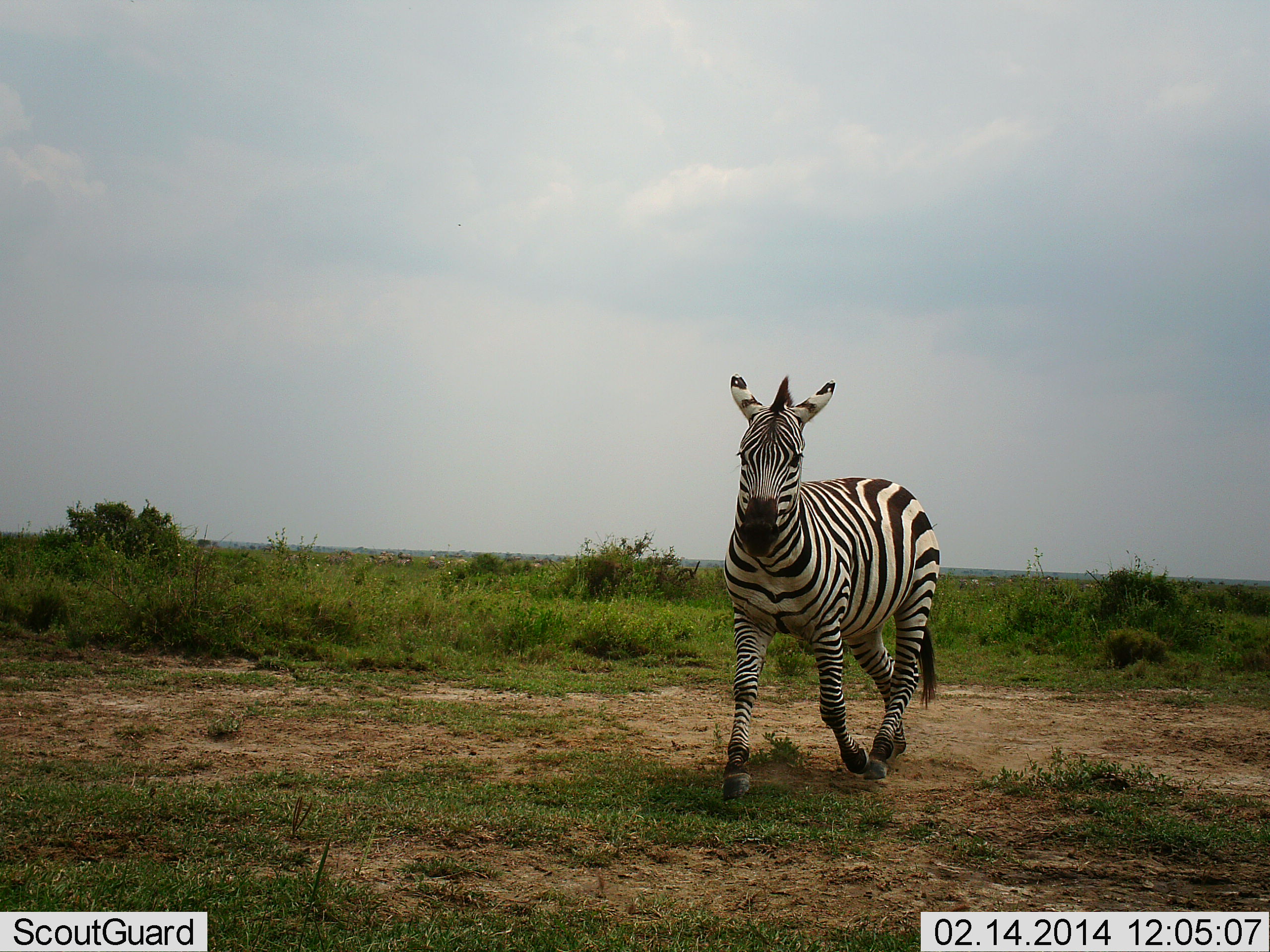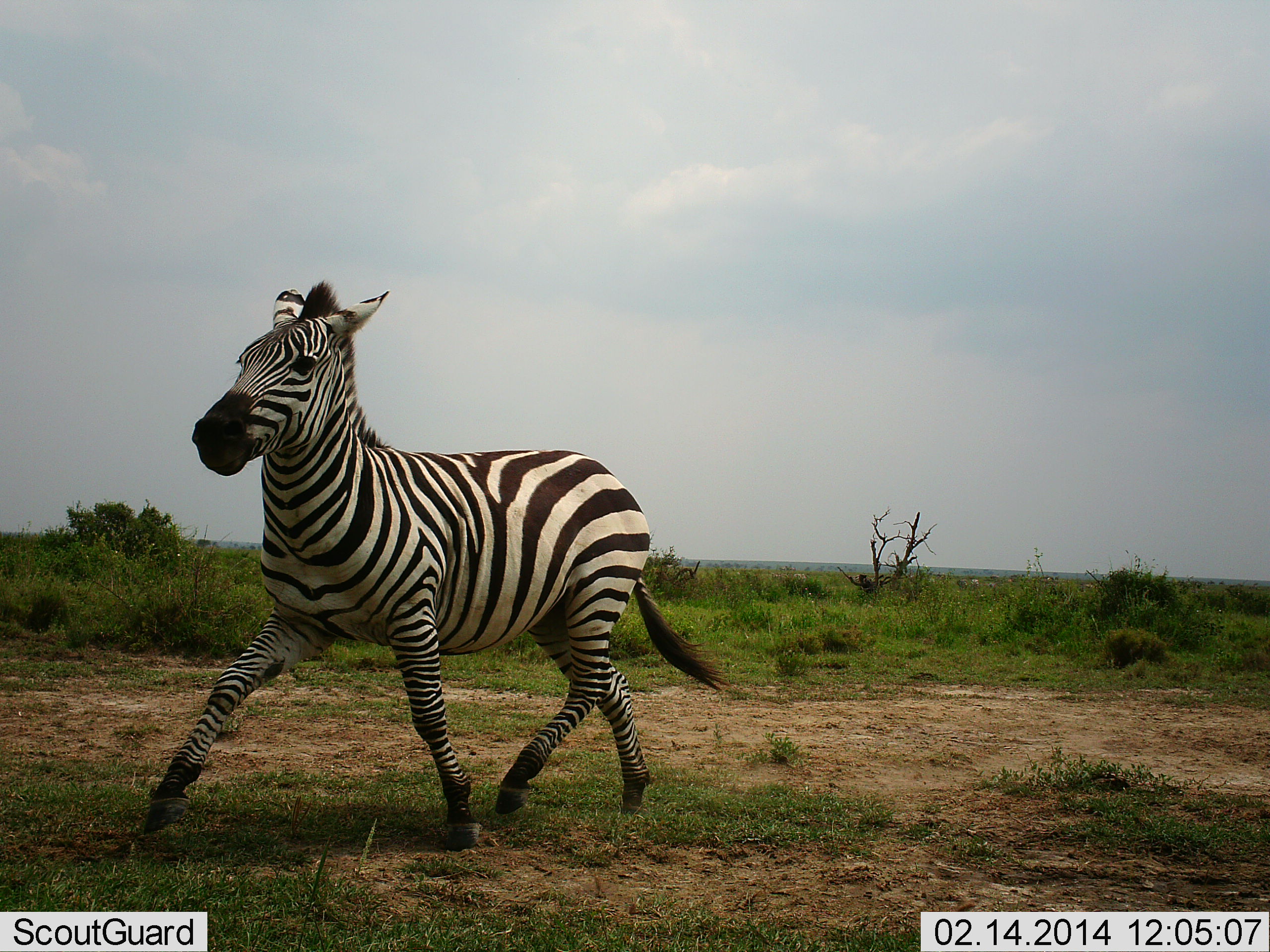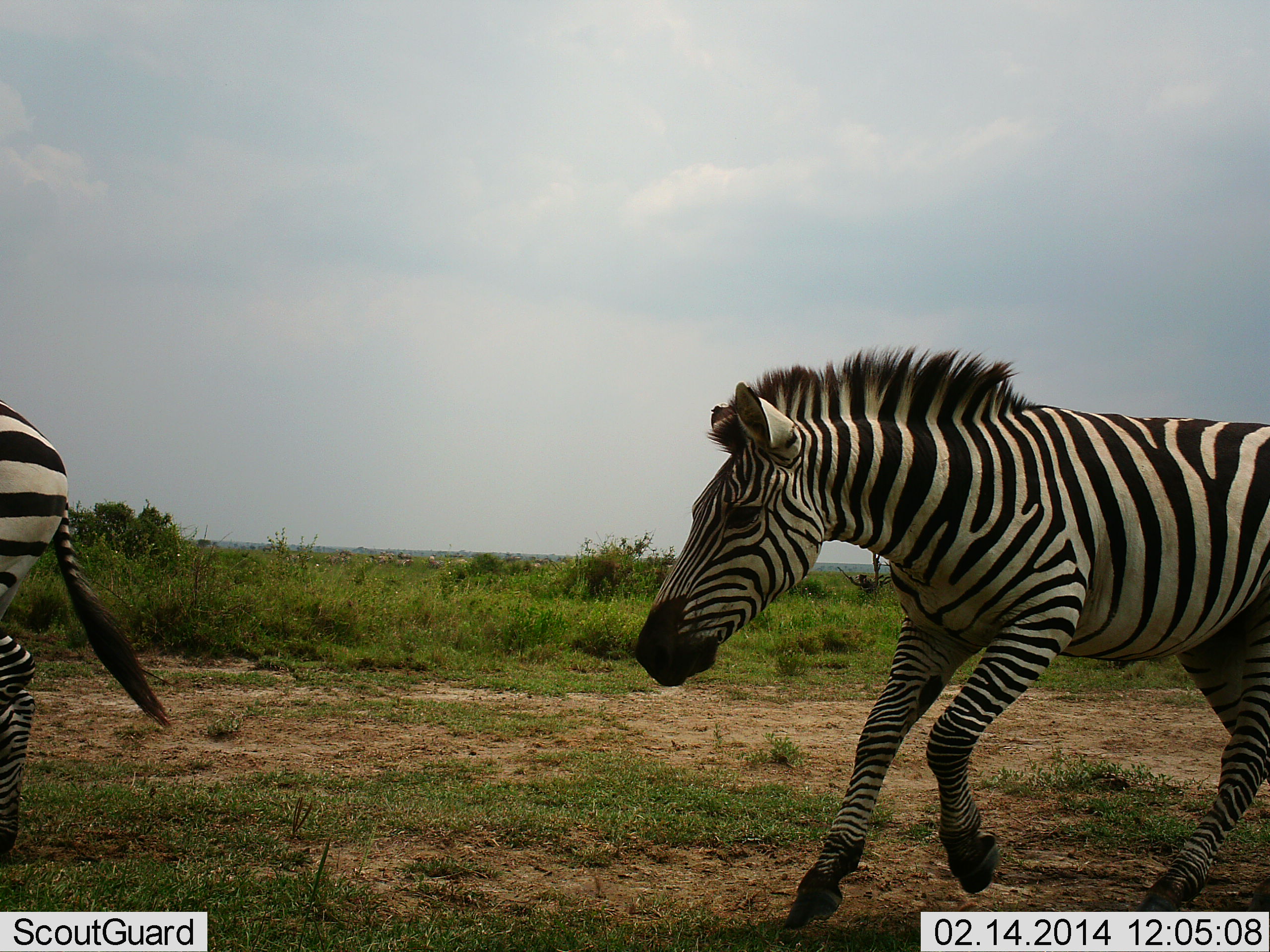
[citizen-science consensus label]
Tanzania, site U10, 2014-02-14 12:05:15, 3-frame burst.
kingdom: Animalia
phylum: Chordata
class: Mammalia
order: Perissodactyla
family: Equidae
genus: Equus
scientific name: Equus quagga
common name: plains zebra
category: zebra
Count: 2.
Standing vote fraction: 0%.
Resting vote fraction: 0%.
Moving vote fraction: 100%.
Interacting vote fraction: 0%.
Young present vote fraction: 10%.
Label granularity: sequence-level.